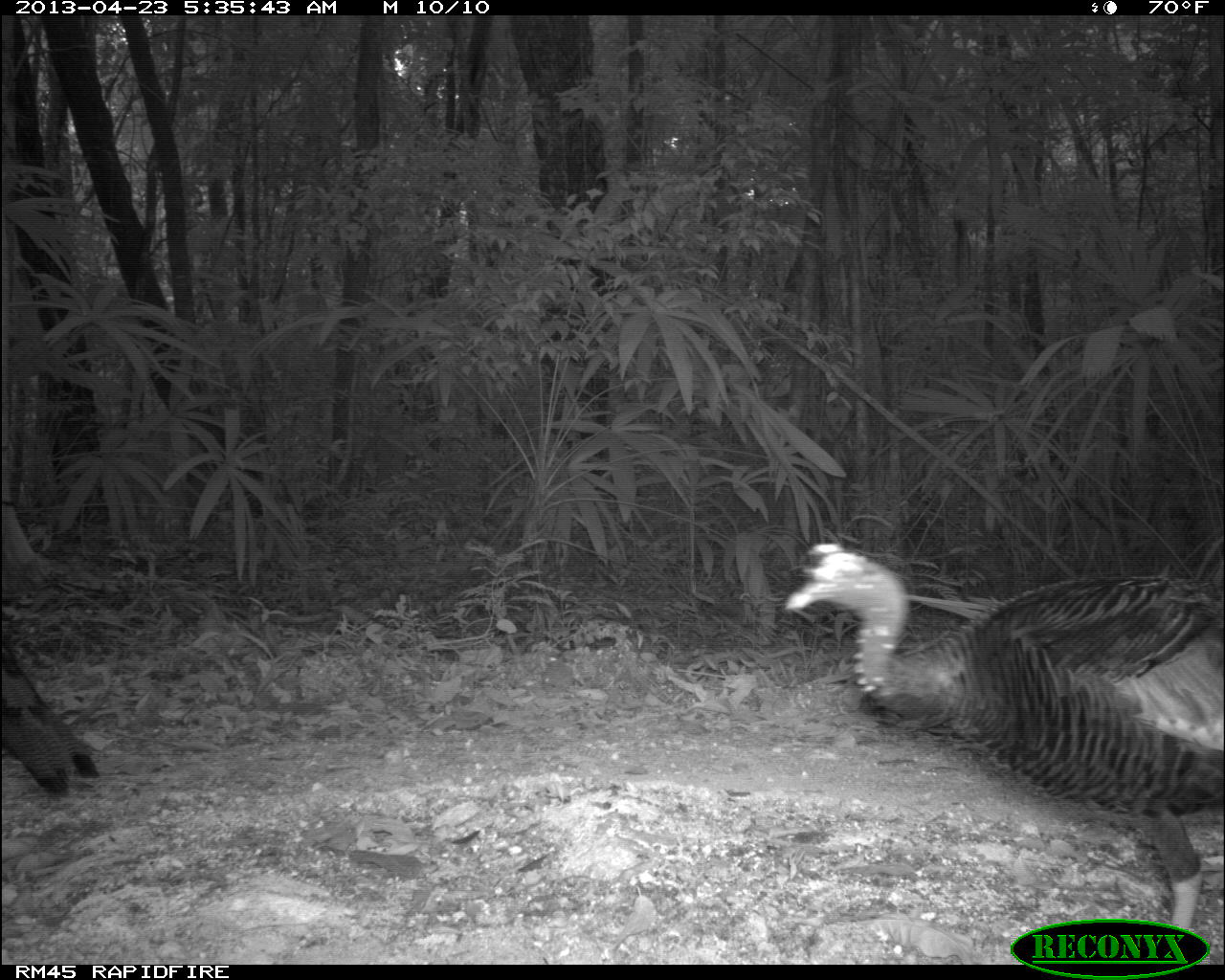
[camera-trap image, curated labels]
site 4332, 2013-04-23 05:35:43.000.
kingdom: Animalia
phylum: Chordata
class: Aves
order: Galliformes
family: Phasianidae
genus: Meleagris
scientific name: Meleagris ocellata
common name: ocellated turkey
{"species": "Meleagris ocellata (ocellated turkey)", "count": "3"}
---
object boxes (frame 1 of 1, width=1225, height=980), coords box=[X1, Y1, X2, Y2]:
meleagris ocellata: box=[781, 541, 1225, 959]; box=[0, 641, 105, 800]